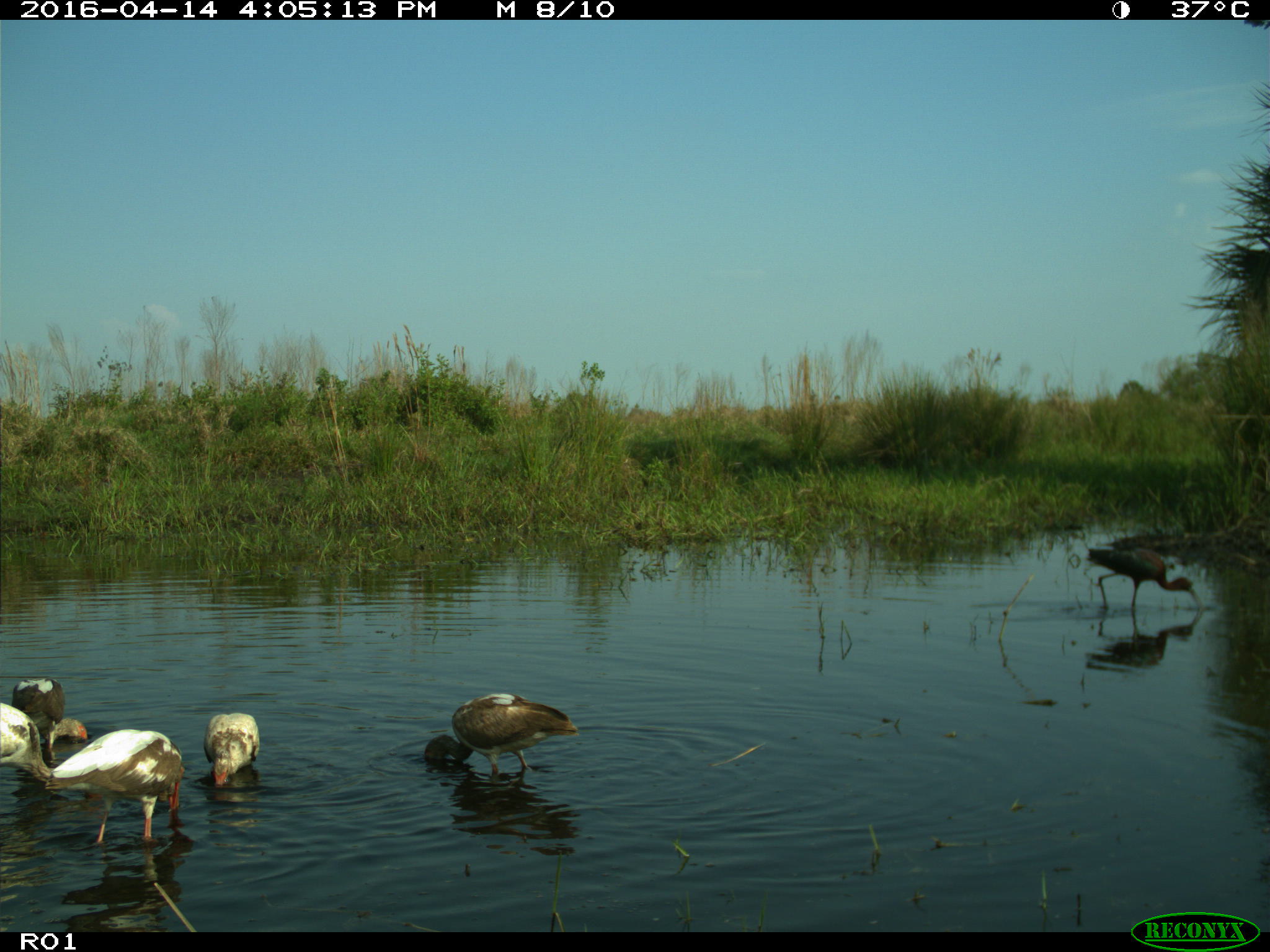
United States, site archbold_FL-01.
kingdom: Animalia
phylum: Chordata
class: Aves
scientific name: Aves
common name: birds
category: unidentified bird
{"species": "unidentified bird (birds) (Aves)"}